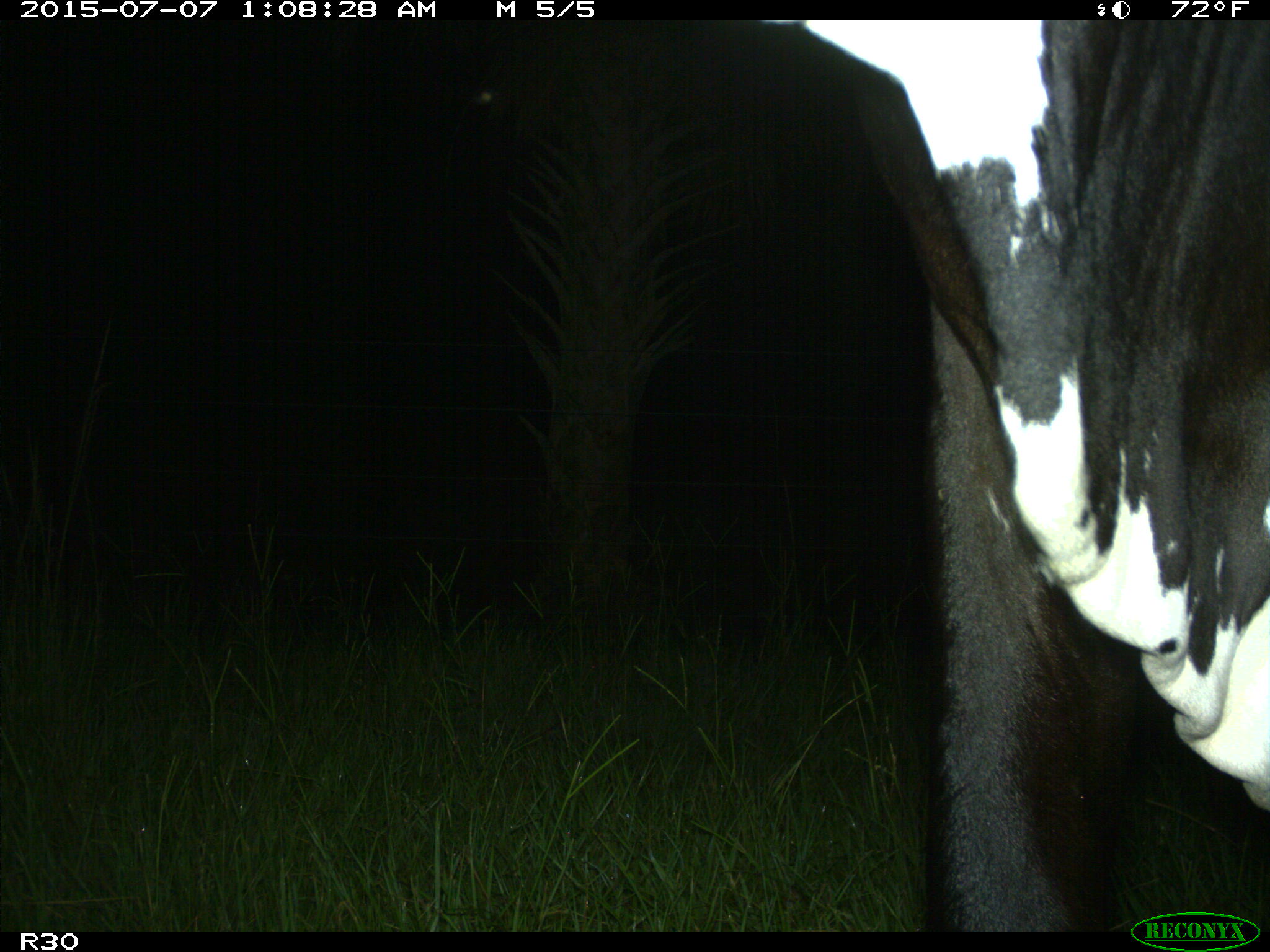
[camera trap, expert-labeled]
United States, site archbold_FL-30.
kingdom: Animalia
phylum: Chordata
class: Mammalia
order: Artiodactyla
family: Bovidae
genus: Bos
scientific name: Bos taurus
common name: domestic cow